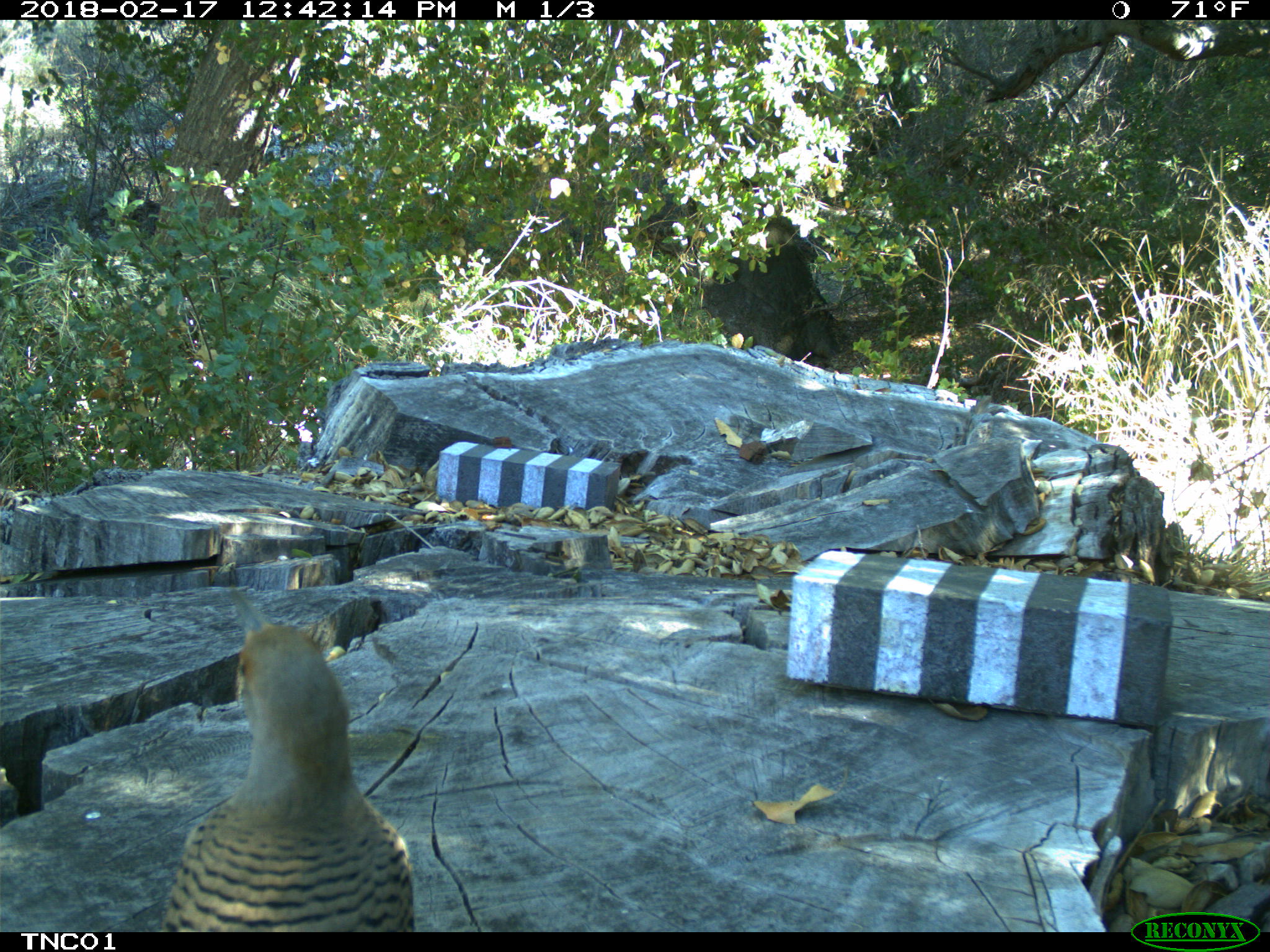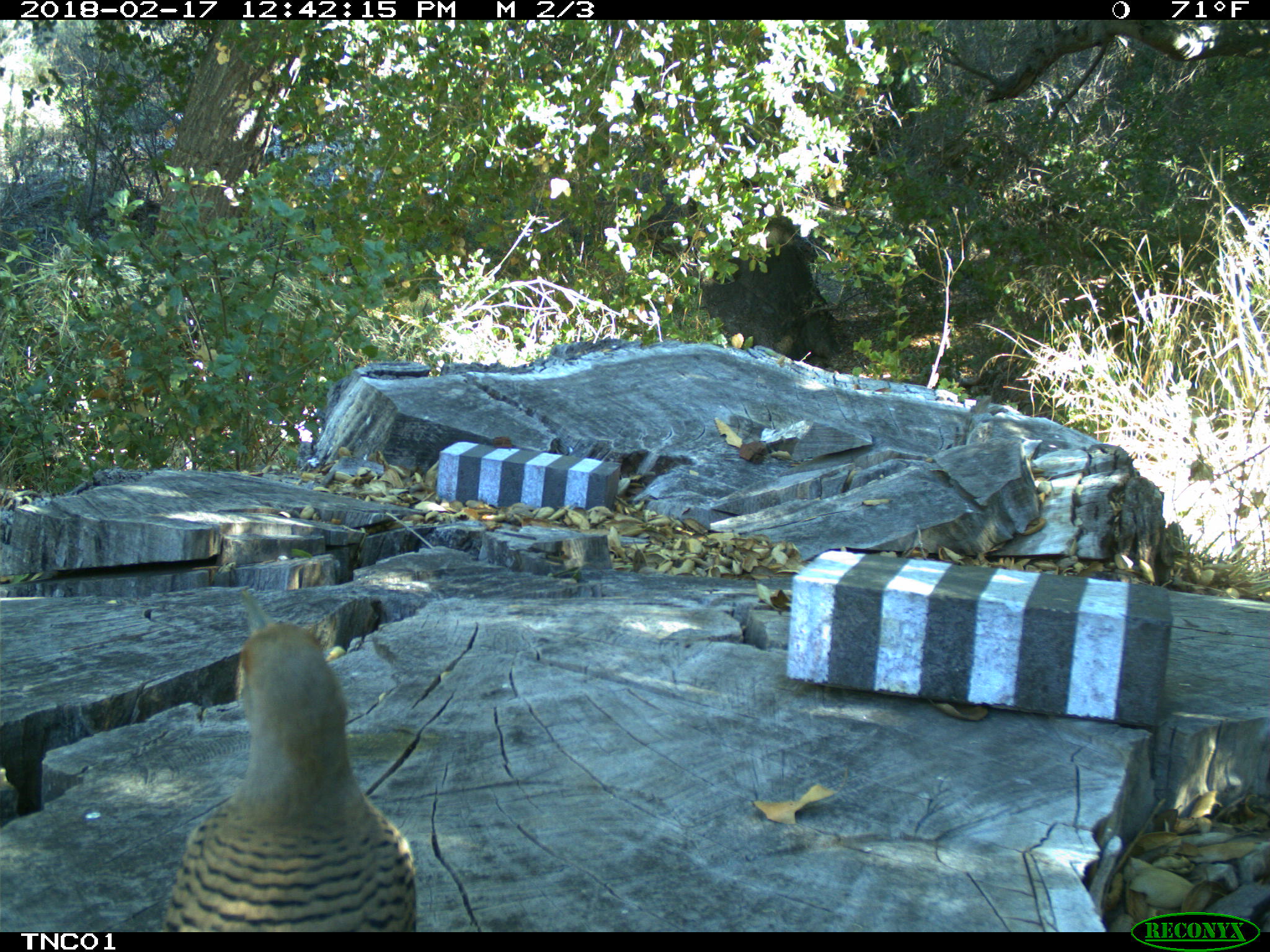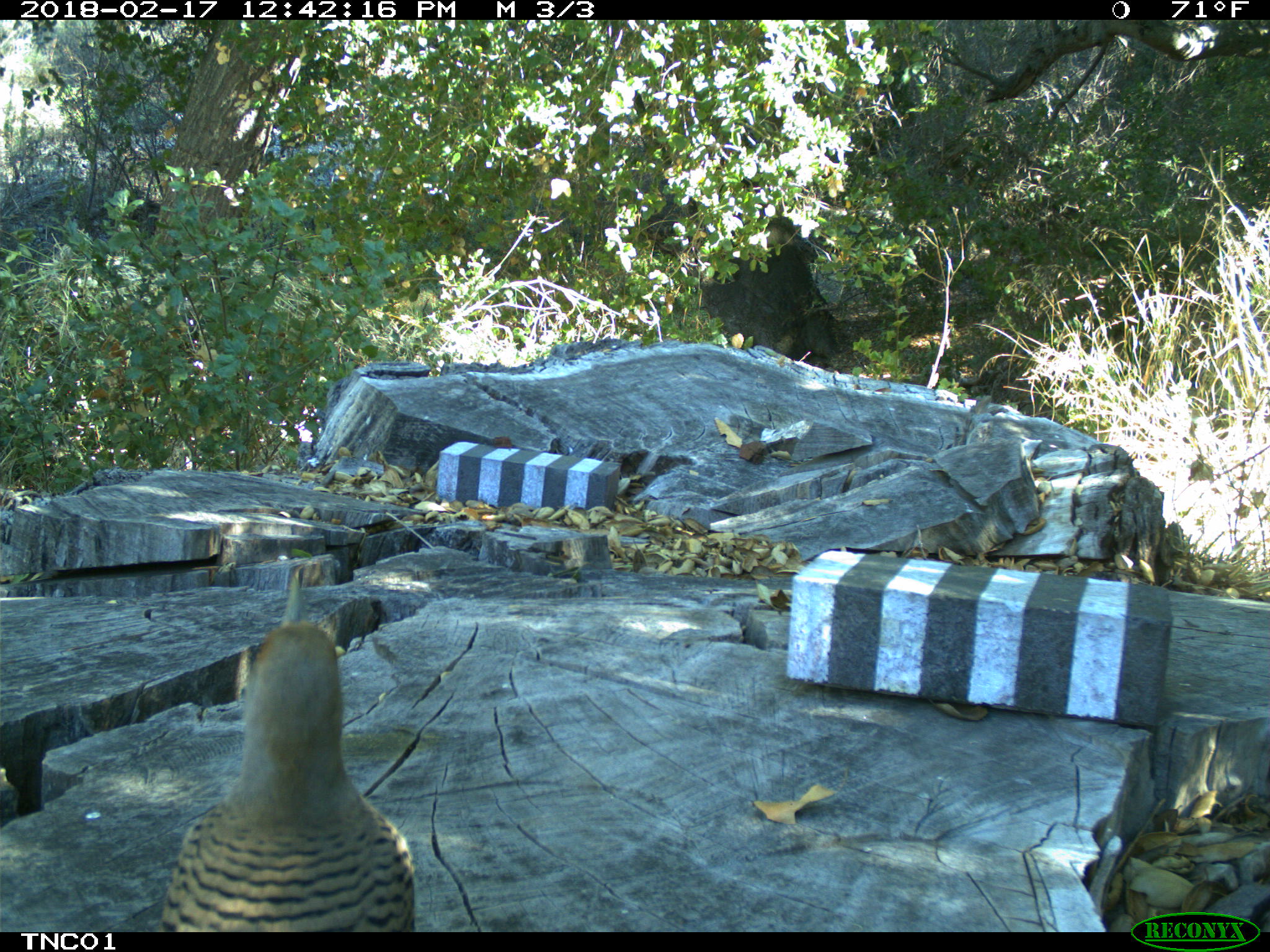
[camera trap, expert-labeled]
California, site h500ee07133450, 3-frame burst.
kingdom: Animalia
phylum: Chordata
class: Aves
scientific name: Aves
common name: bird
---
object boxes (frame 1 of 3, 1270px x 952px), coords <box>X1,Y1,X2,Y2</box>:
bird: <box>160,586,414,932</box>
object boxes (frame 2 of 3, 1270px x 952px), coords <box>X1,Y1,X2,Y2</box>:
bird: <box>160,586,417,931</box>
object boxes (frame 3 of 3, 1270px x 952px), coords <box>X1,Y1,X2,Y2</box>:
bird: <box>158,576,415,932</box>